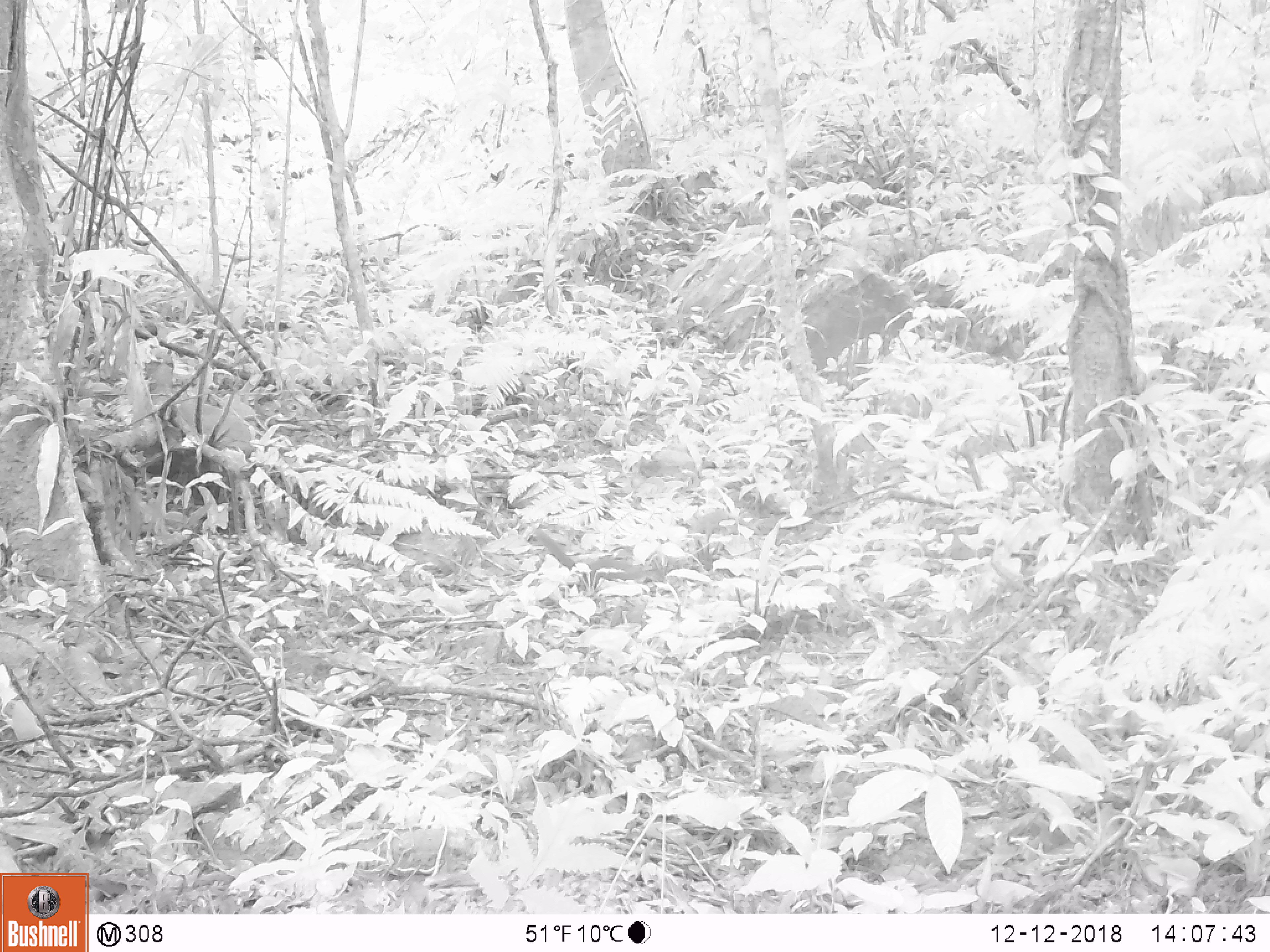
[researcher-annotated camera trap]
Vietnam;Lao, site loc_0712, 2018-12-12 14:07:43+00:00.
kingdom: Animalia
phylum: Chordata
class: Mammalia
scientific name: Mammalia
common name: mammal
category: unidentified small mammal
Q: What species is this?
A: Unidentified small mammal (mammal) (Mammalia).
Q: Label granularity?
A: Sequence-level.